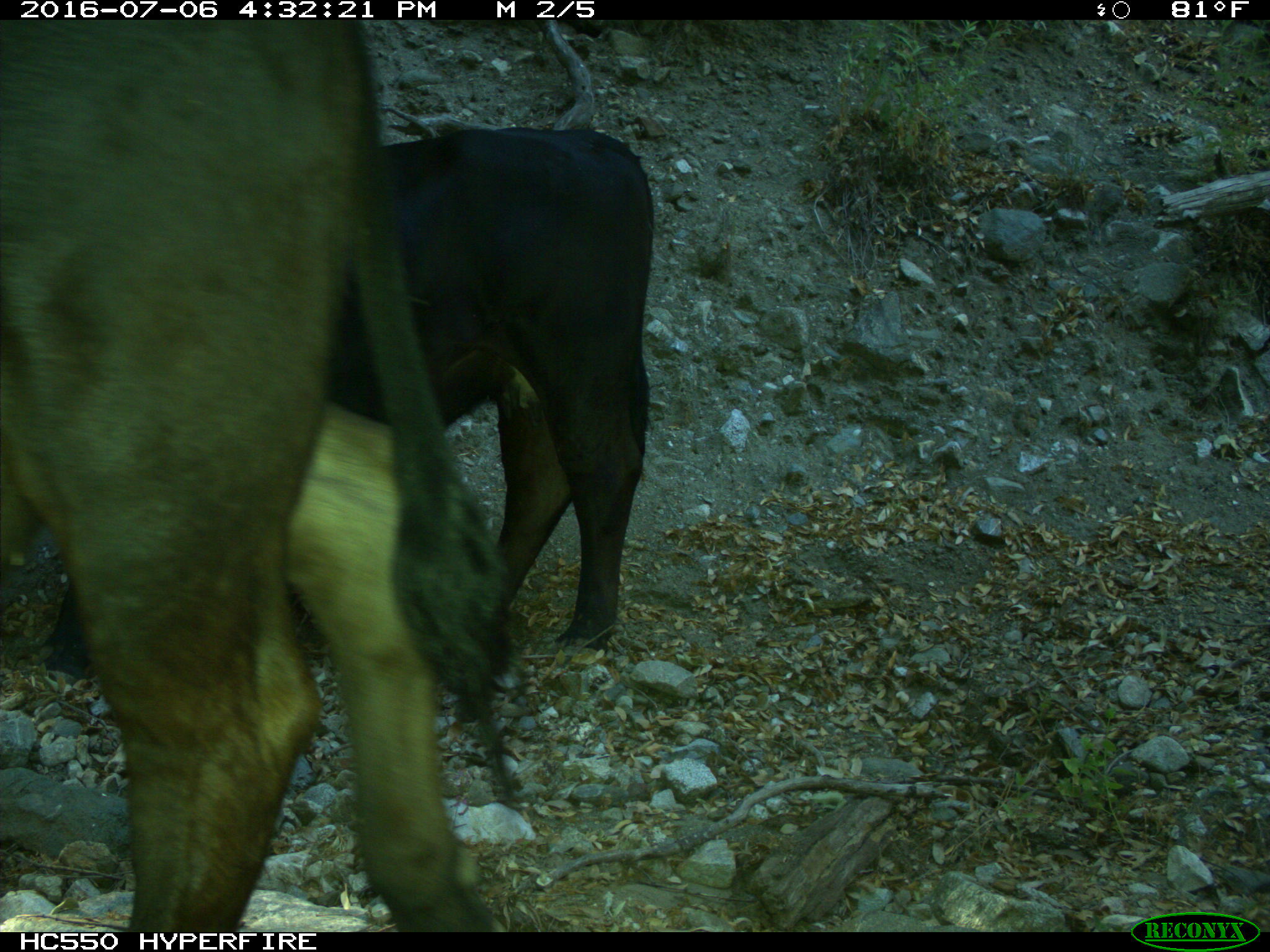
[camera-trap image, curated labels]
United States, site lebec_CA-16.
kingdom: Animalia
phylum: Chordata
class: Mammalia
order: Artiodactyla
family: Bovidae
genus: Bos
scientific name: Bos taurus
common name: domestic cow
Bos taurus (domestic cow).